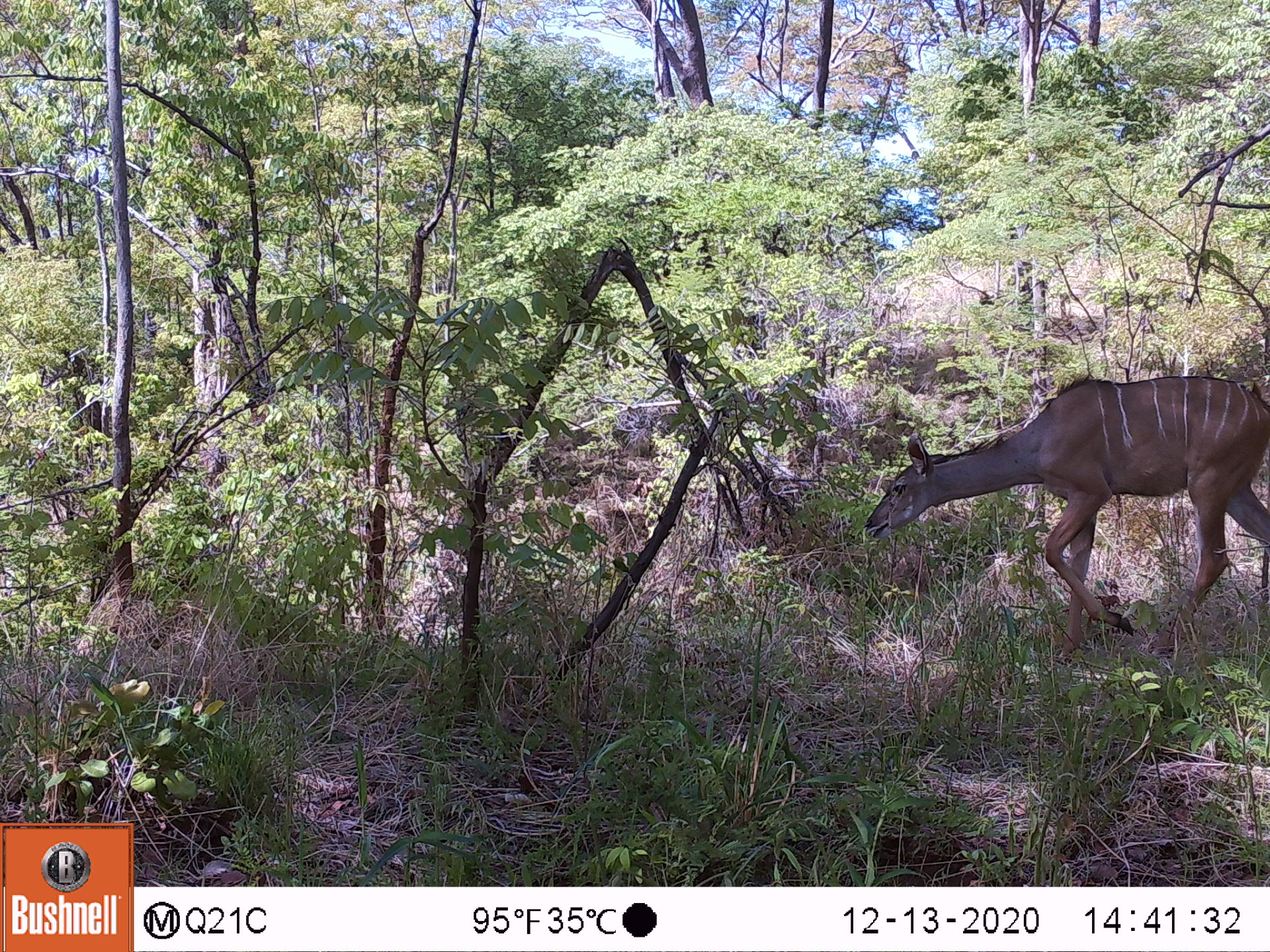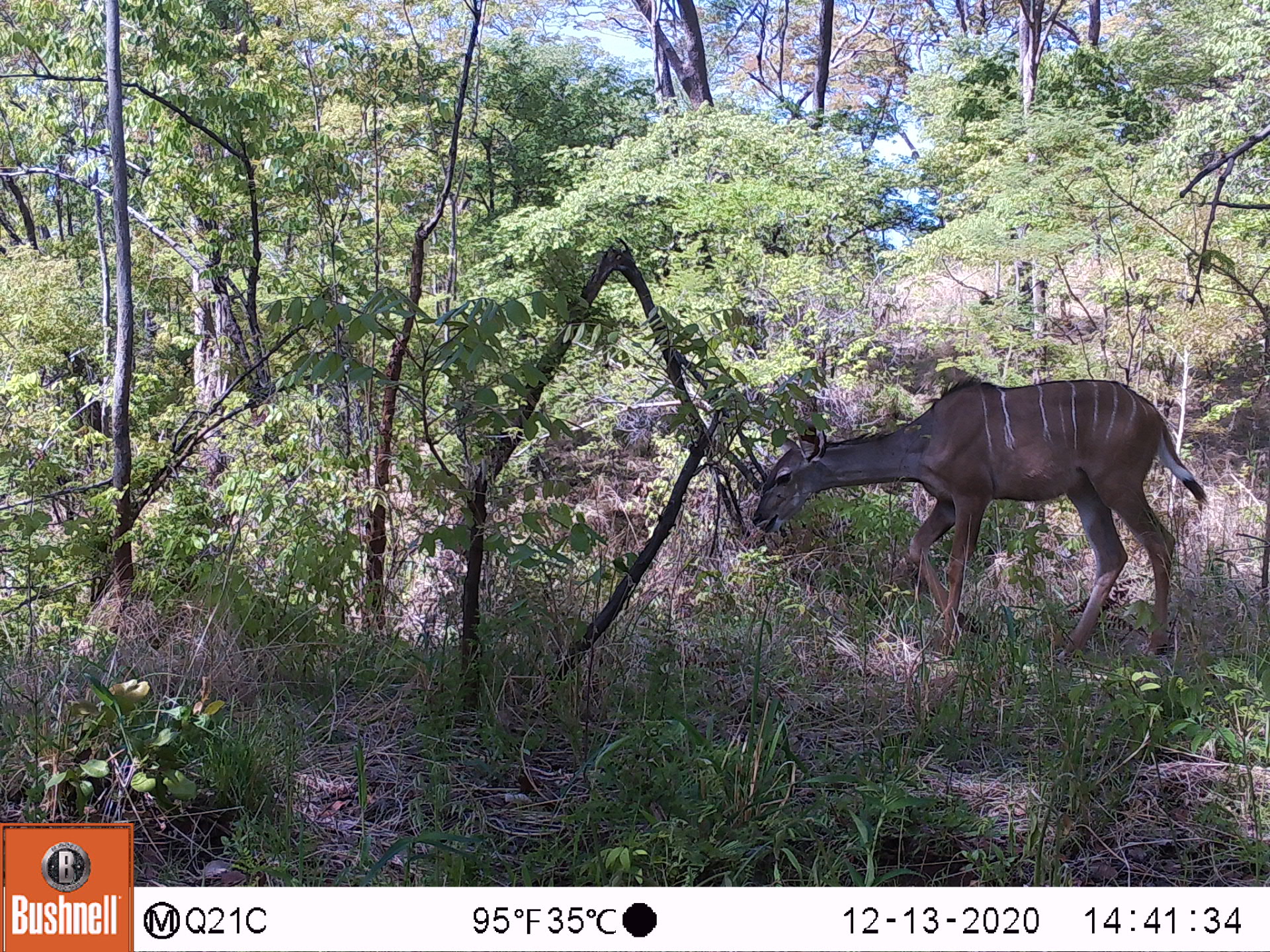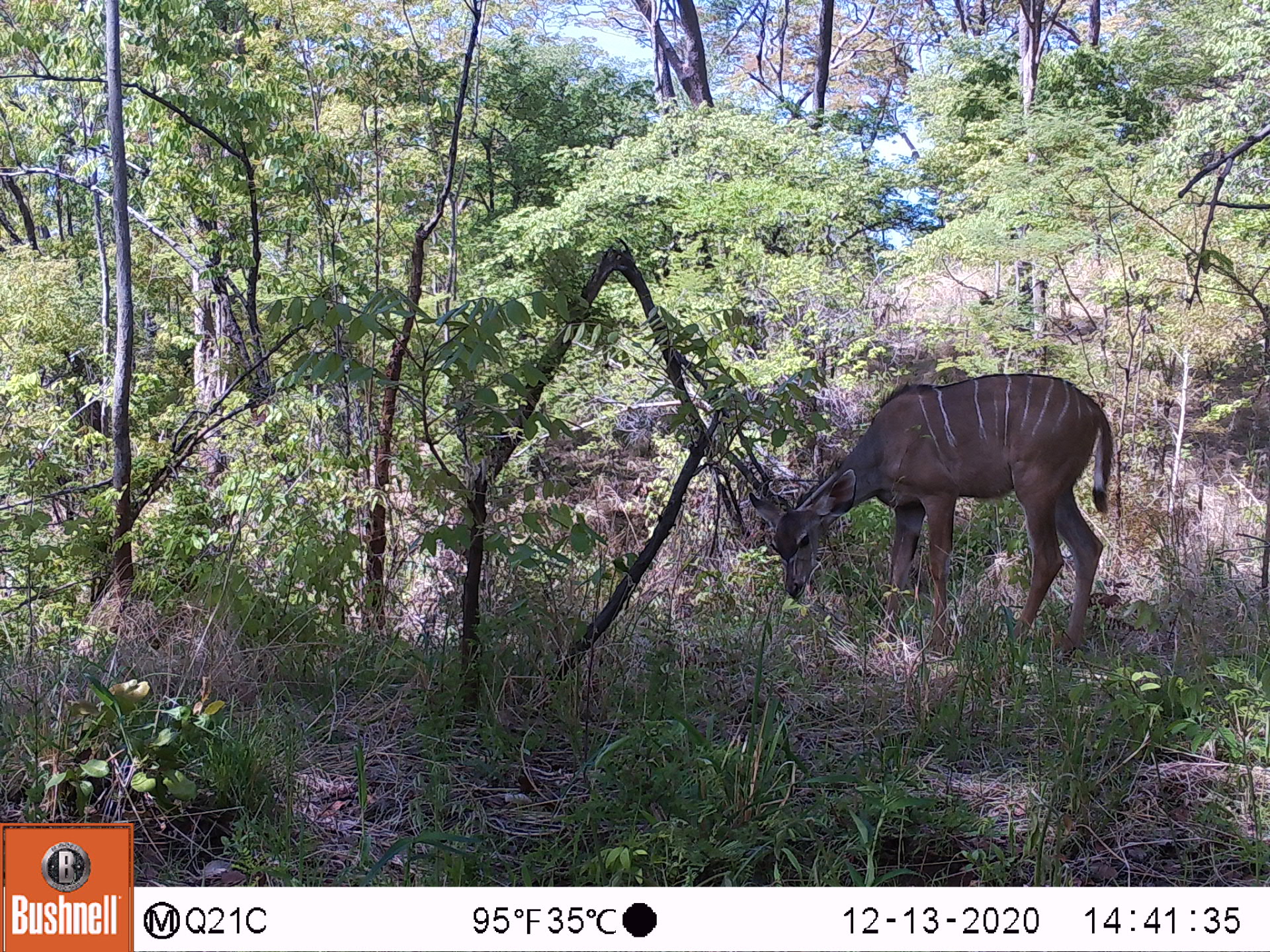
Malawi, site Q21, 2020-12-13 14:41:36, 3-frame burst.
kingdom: Animalia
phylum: Chordata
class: Mammalia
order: Artiodactyla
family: Bovidae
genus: Tragelaphus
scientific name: Tragelaphus strepsiceros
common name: greater kudu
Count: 1.